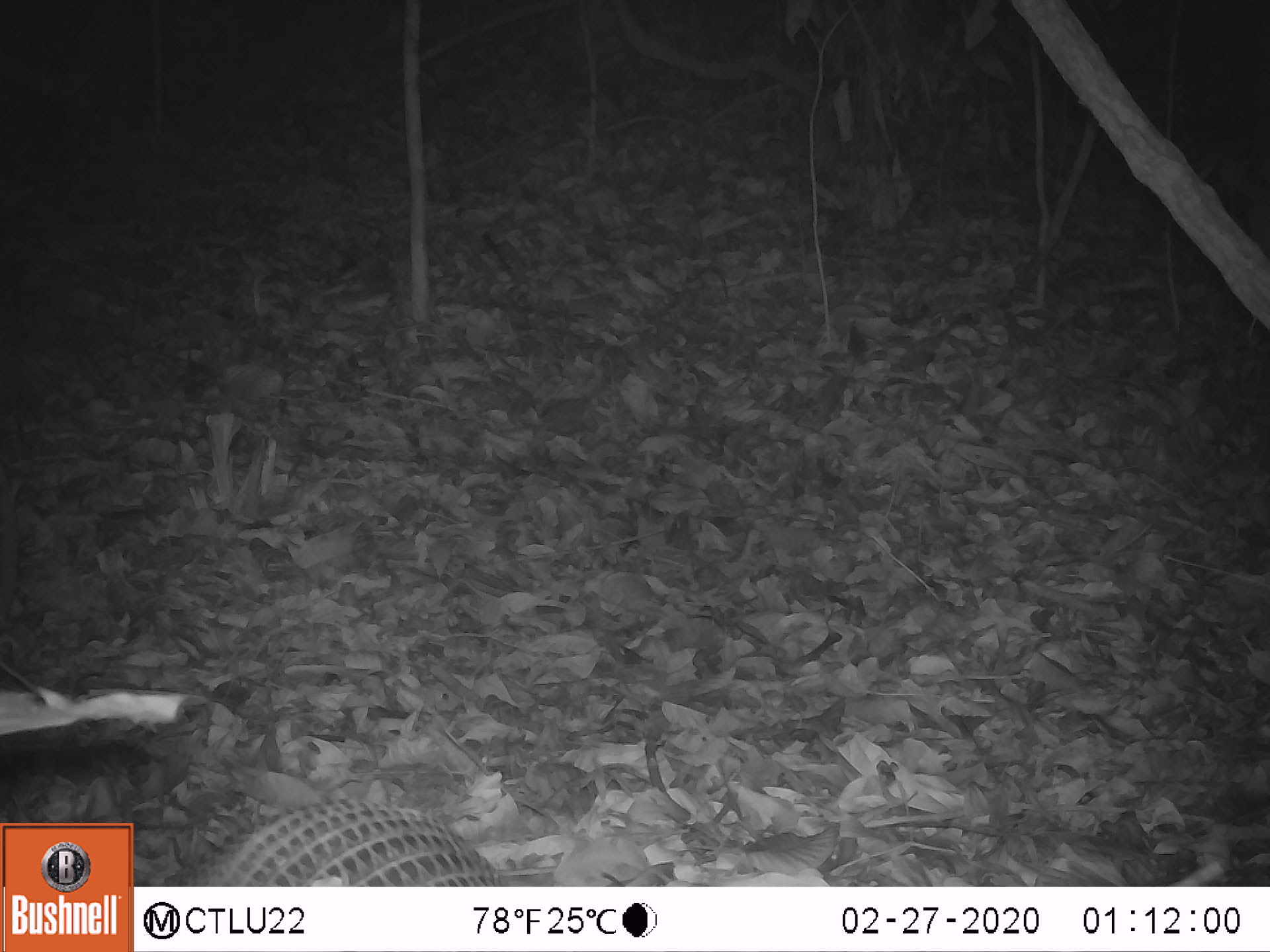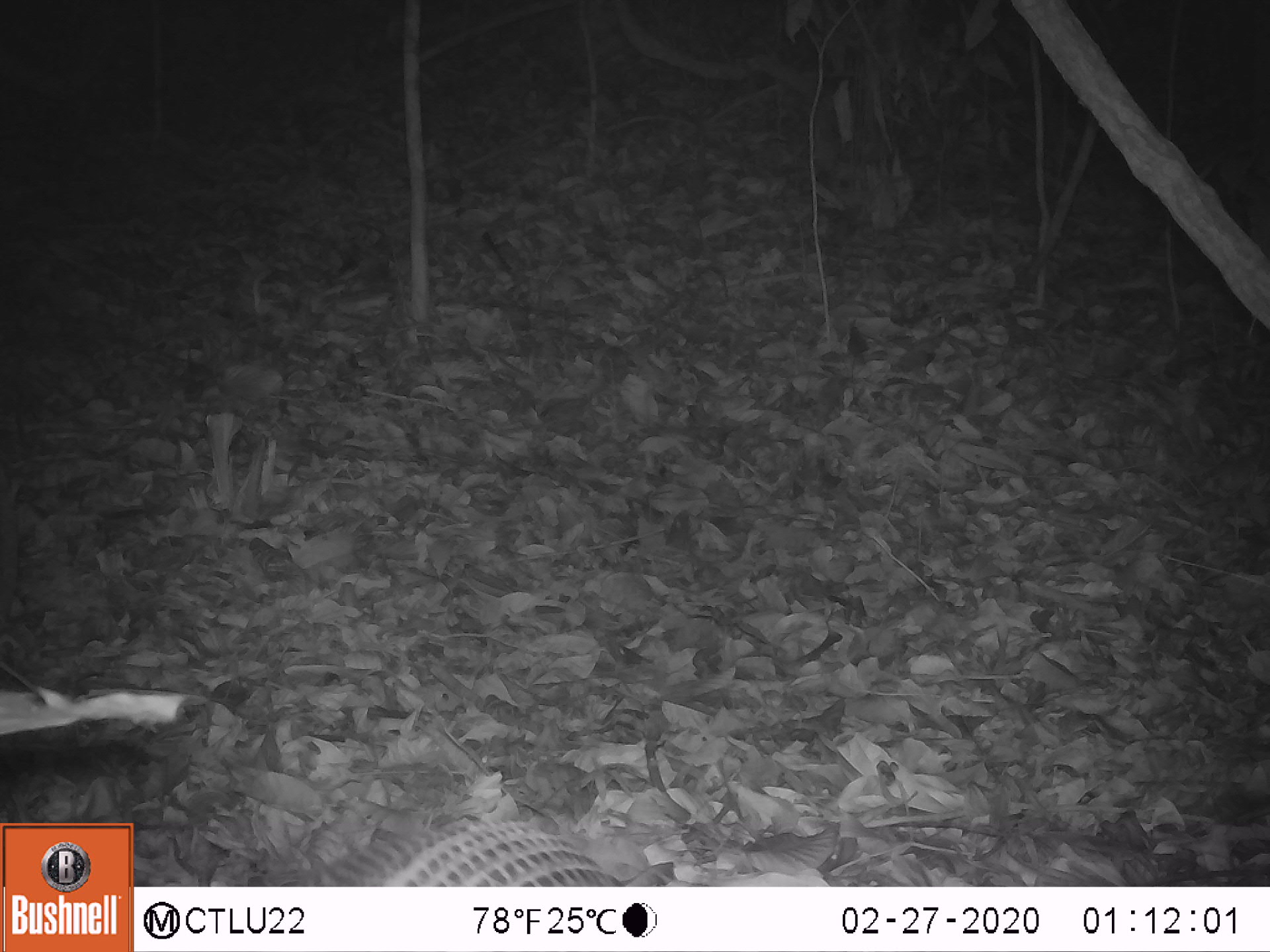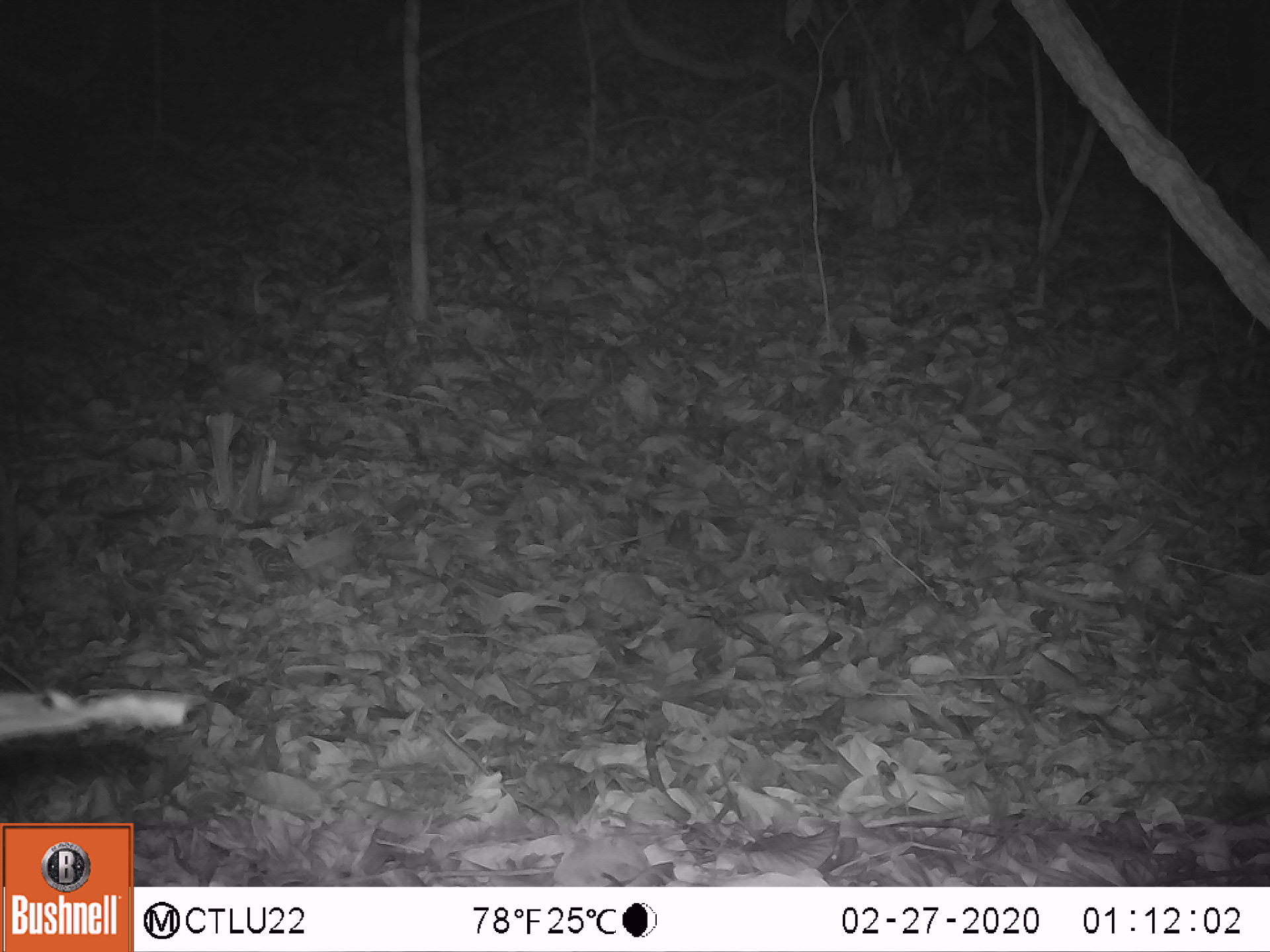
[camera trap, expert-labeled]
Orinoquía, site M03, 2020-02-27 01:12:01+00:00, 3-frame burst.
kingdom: Animalia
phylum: Chordata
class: Mammalia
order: Cingulata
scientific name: Cingulata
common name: armadillo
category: unknown armadillo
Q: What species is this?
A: Unknown armadillo (armadillo) (Cingulata).